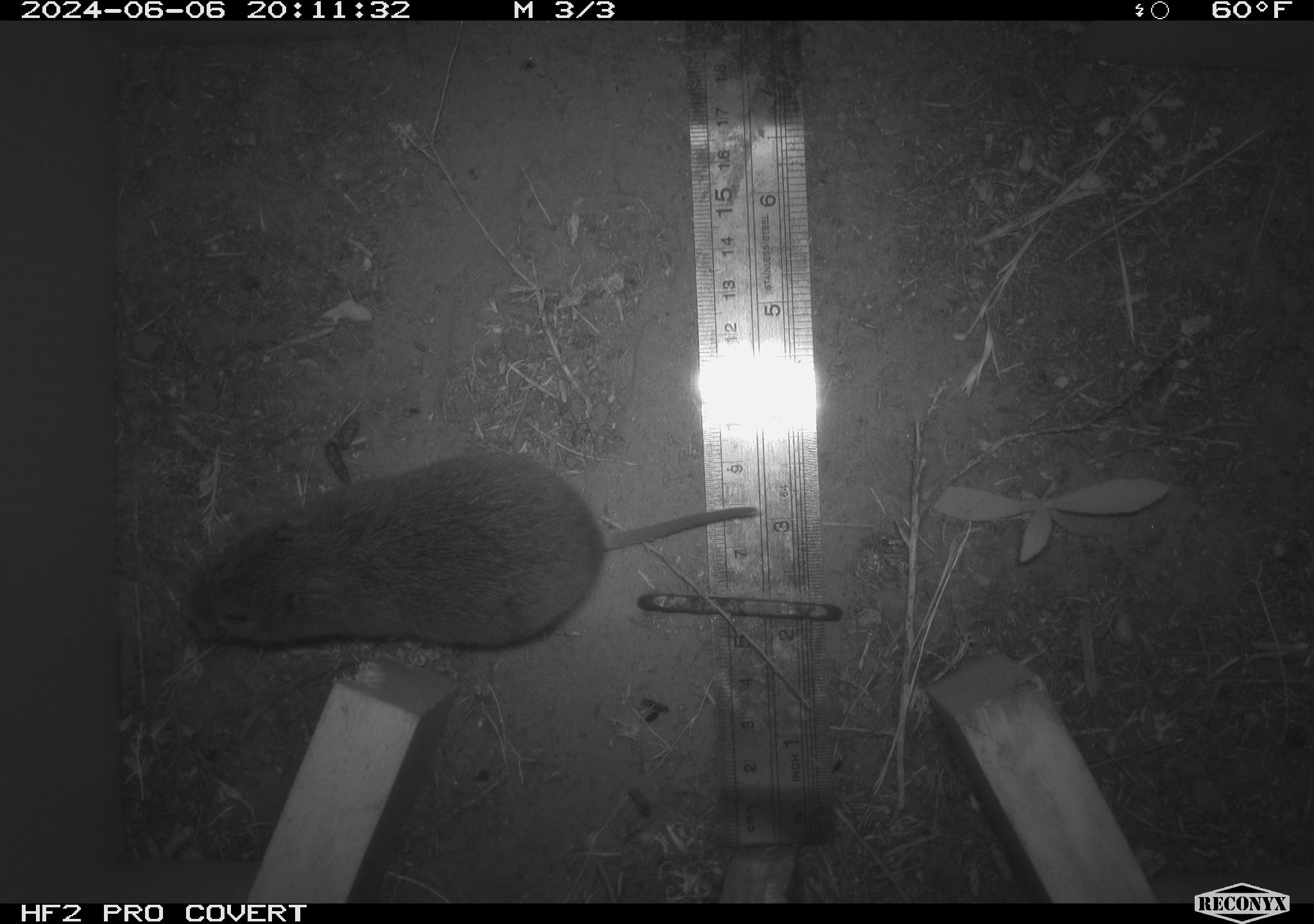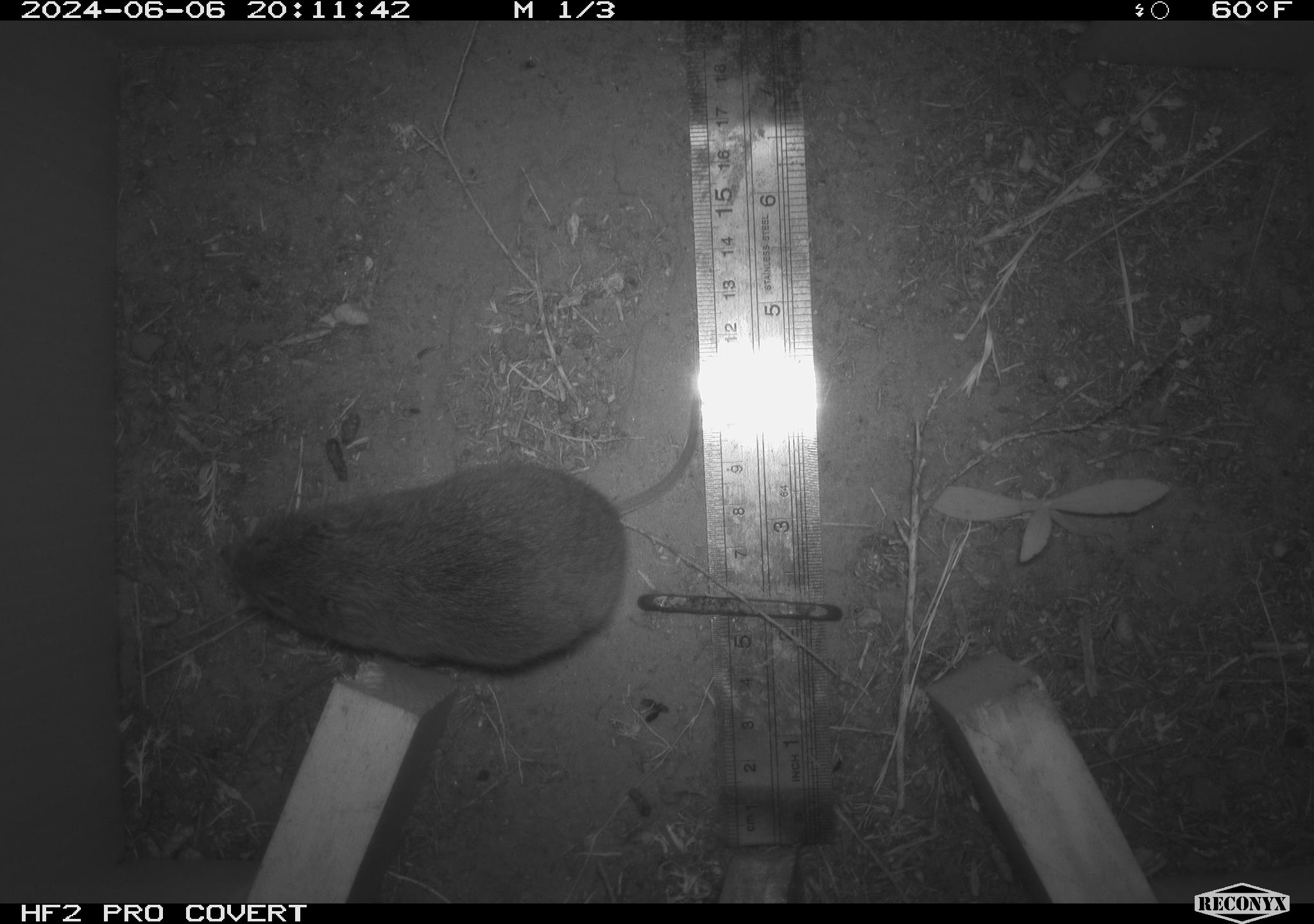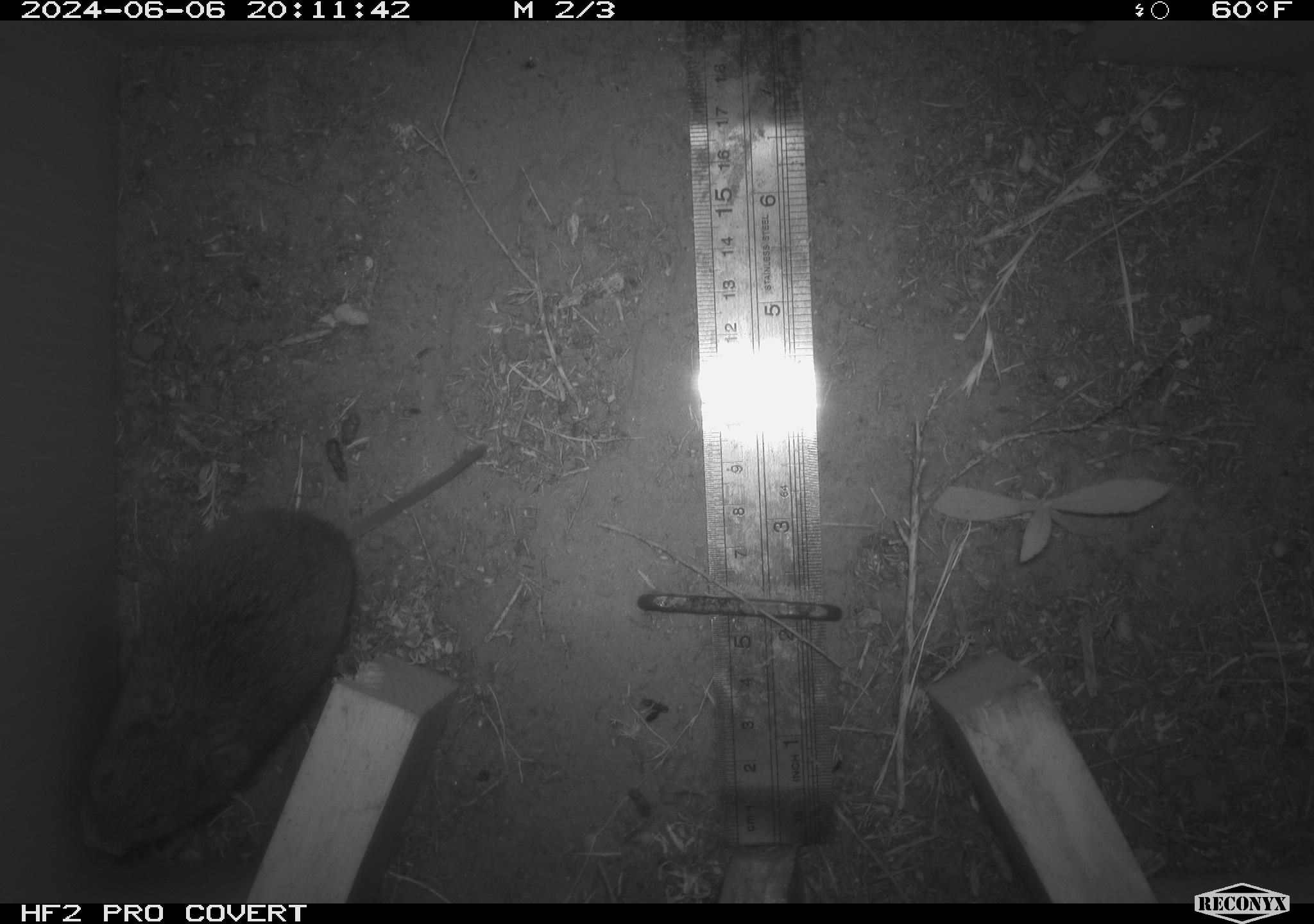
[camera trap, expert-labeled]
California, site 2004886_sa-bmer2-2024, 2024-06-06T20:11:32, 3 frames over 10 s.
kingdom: Animalia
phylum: Chordata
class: Mammalia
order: Rodentia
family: Cricetidae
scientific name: Cricetidae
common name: hamsters, voles, lemmings, and allies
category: cricetidae family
Cricetidae family (hamsters, voles, lemmings, and allies) (Cricetidae).